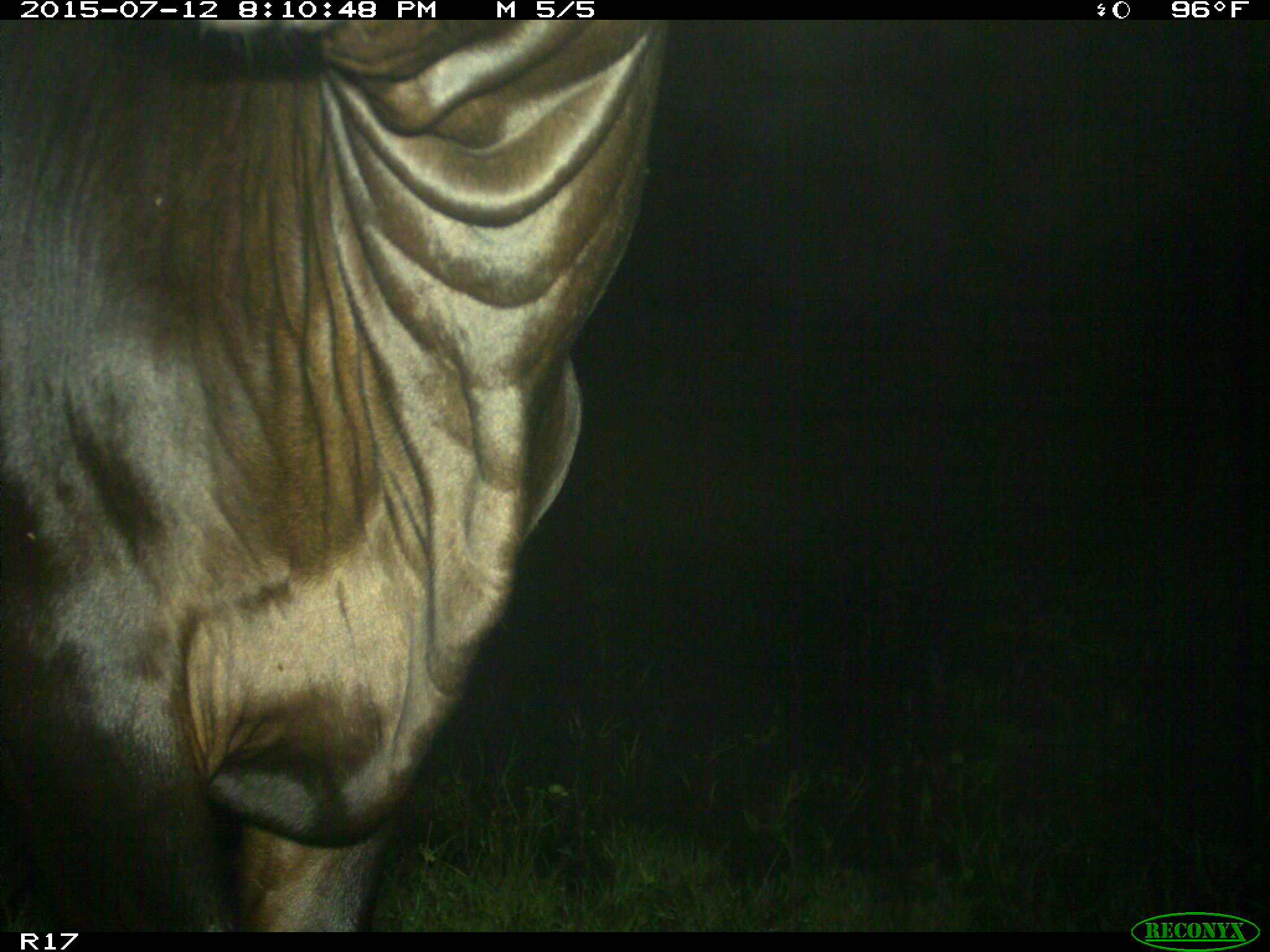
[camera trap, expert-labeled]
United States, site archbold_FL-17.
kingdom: Animalia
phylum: Chordata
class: Mammalia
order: Artiodactyla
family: Bovidae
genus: Bos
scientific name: Bos taurus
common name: domestic cow